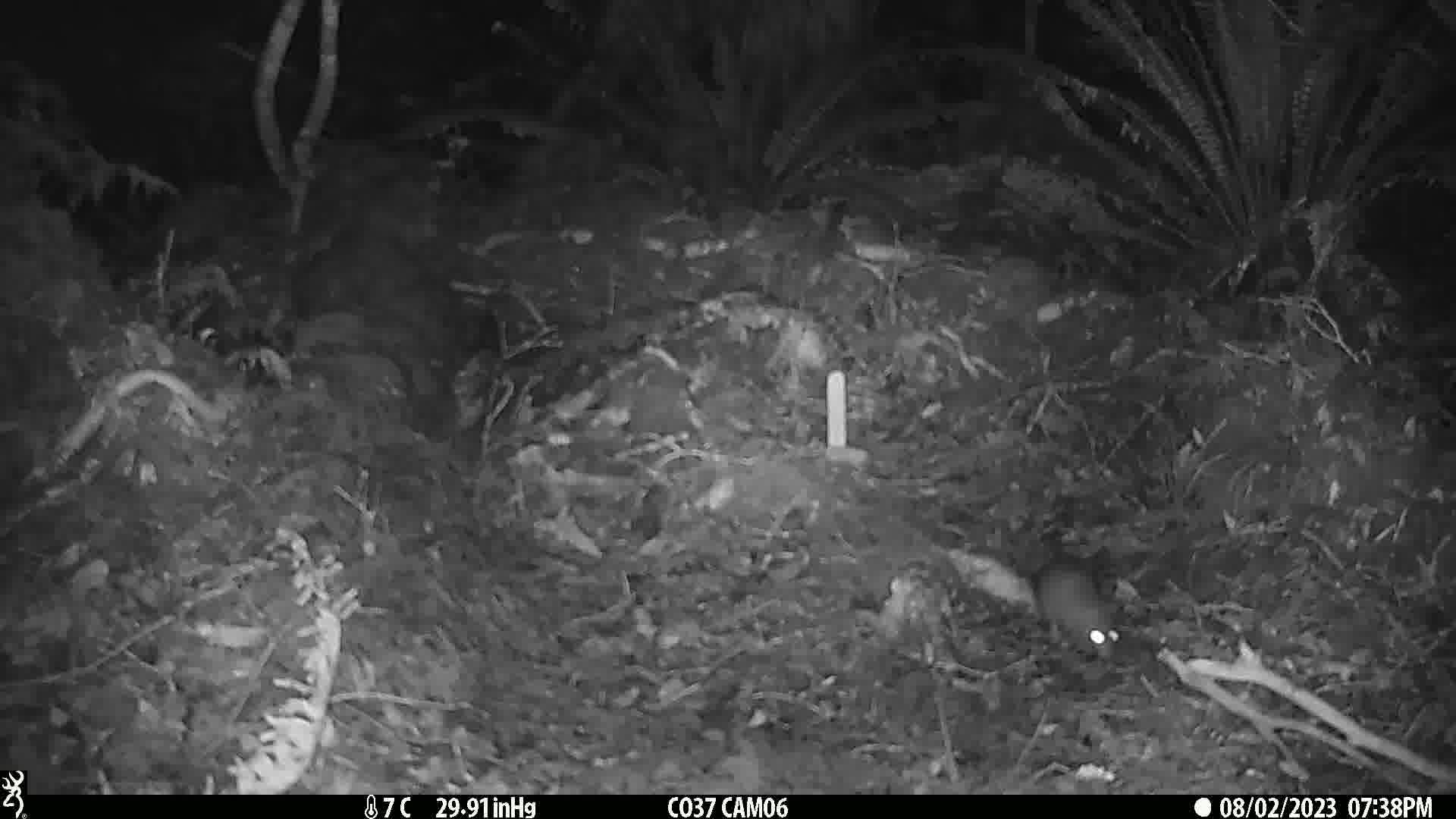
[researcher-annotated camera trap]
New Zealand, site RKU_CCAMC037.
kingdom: Animalia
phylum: Chordata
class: Mammalia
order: Rodentia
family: Muridae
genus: Rattus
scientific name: Rattus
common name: rat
Rat (Rattus).